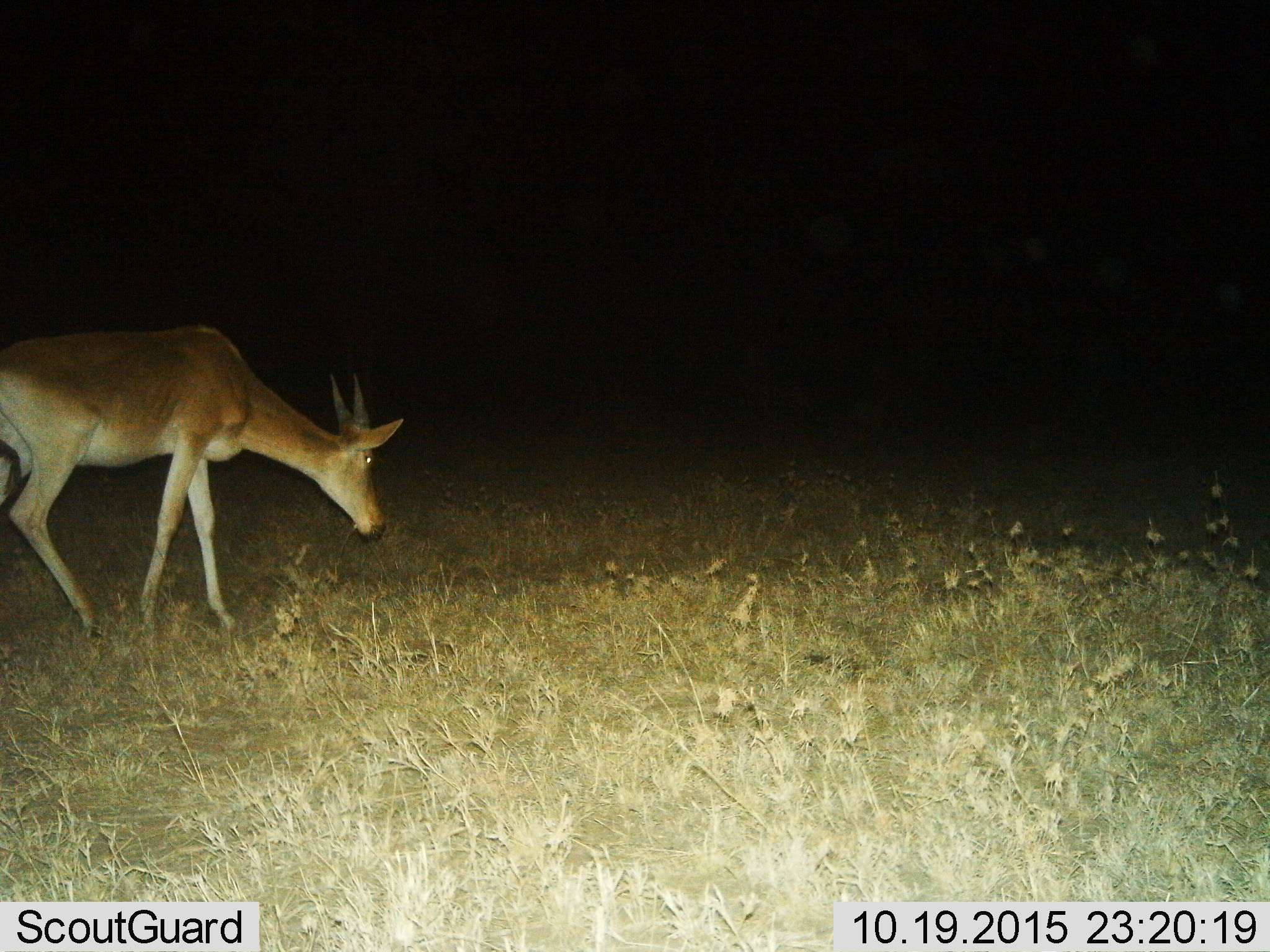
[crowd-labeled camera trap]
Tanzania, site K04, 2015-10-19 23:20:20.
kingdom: Animalia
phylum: Chordata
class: Mammalia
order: Artiodactyla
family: Bovidae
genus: Cephalophus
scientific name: Cephalophus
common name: duiker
Duiker (Cephalophus), count 1. Behavior (volunteer vote fractions): standing 33%, resting 0%, moving 33%, interacting 0%. Young present (vote fraction): 0%. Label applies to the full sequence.